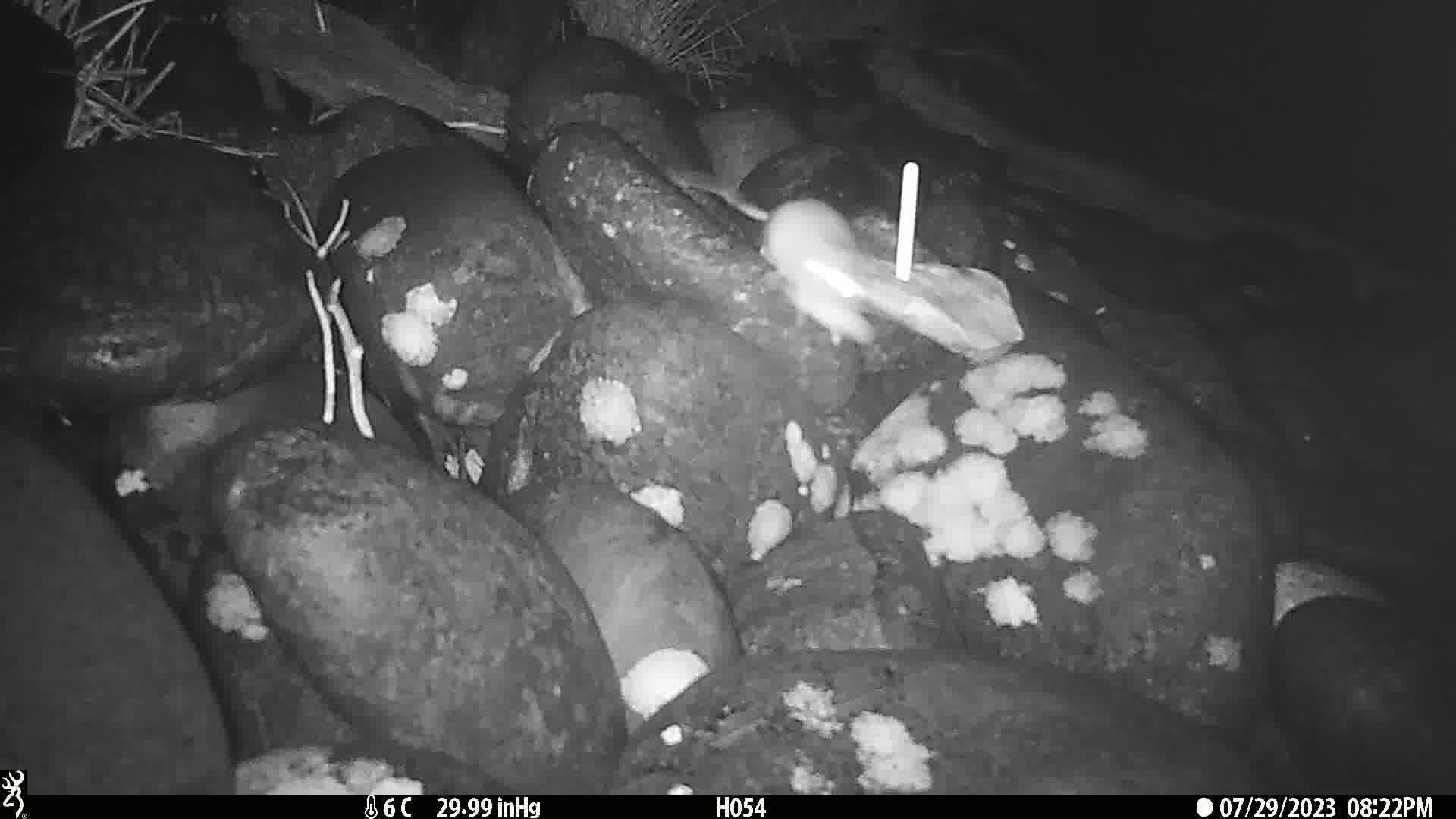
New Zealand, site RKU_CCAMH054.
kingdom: Animalia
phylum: Chordata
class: Mammalia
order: Rodentia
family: Muridae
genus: Rattus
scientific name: Rattus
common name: rat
Rat (Rattus).